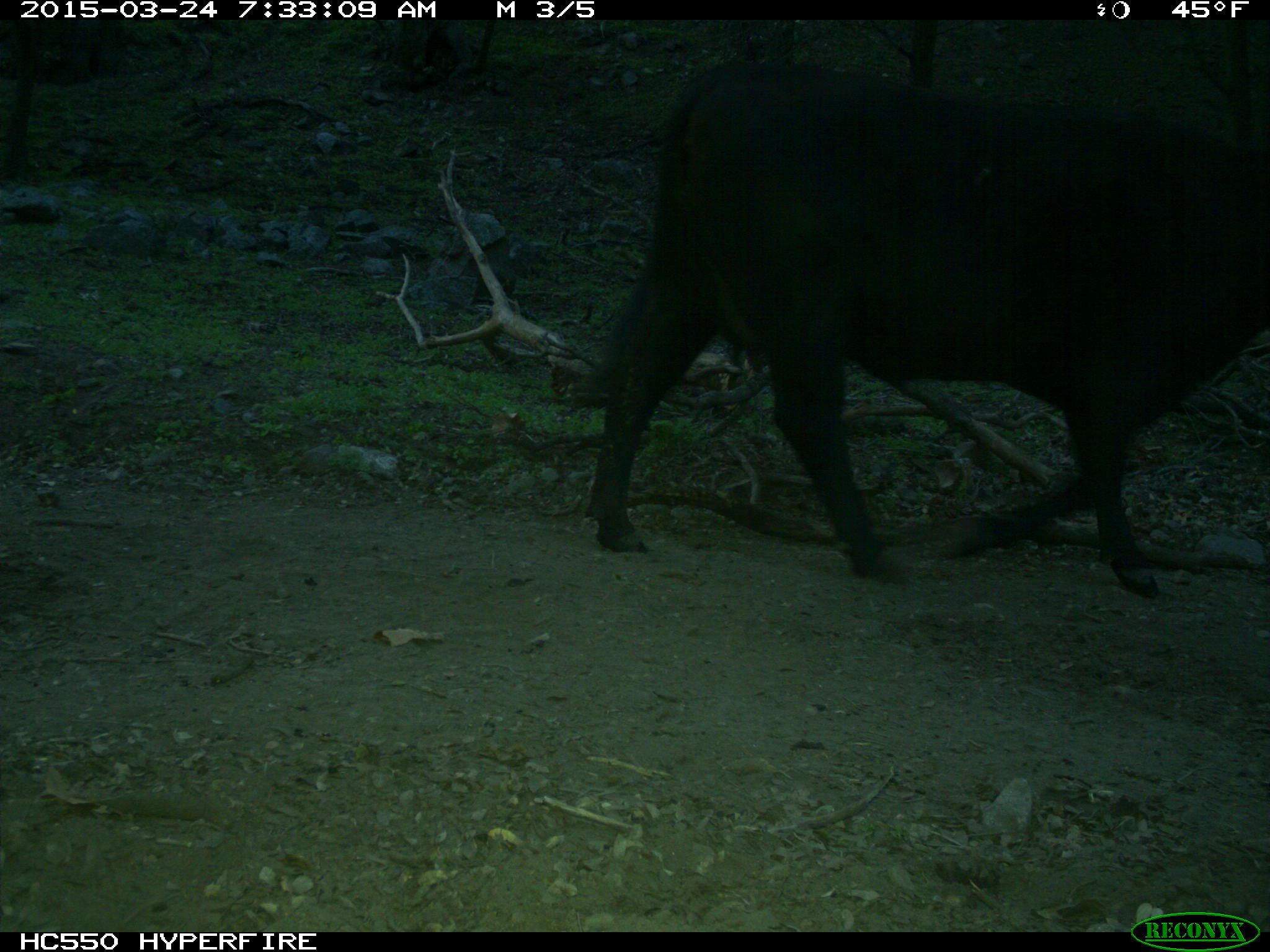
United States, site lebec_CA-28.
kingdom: Animalia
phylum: Chordata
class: Mammalia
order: Artiodactyla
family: Bovidae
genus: Bos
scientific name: Bos taurus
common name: domestic cow